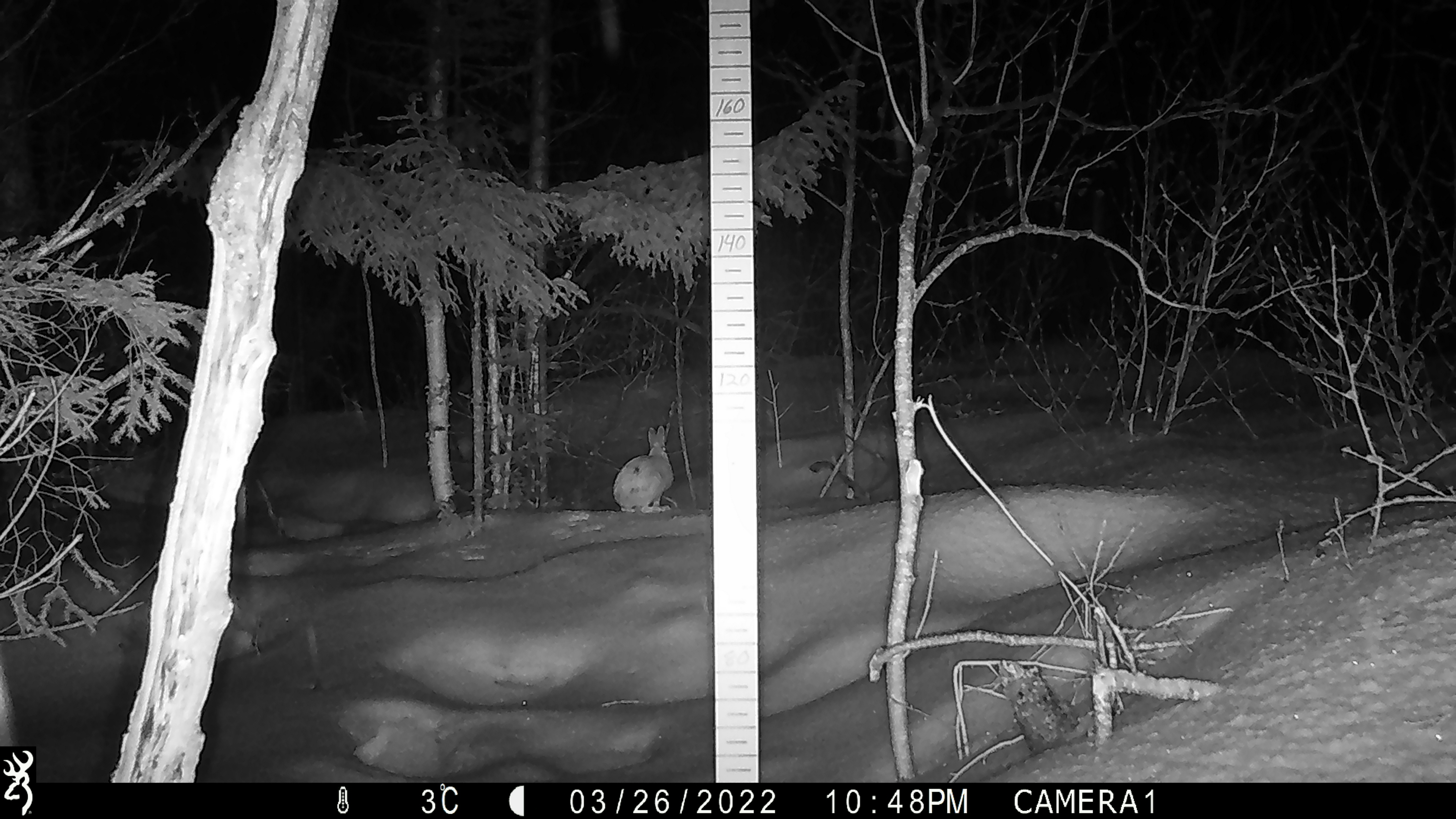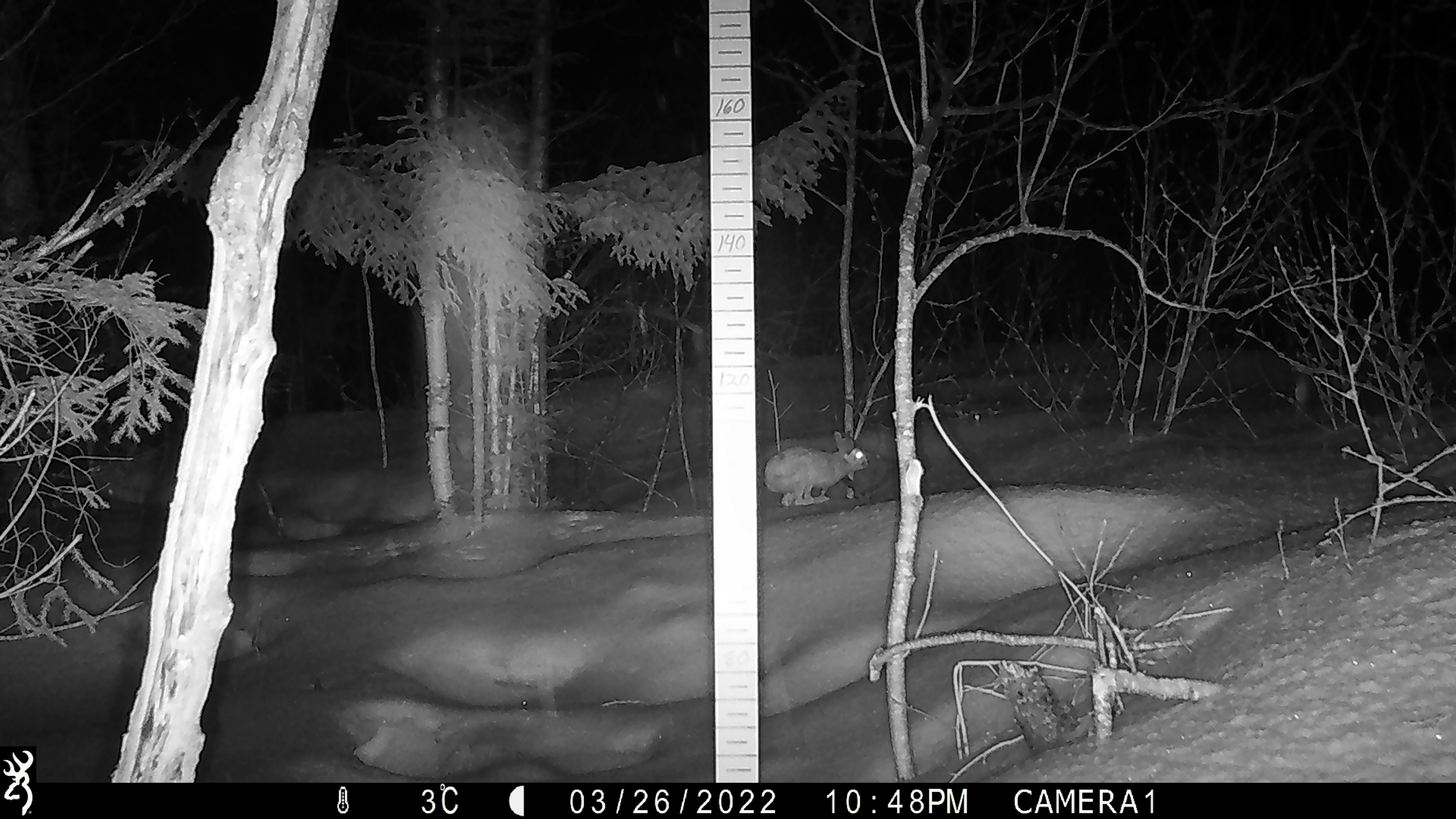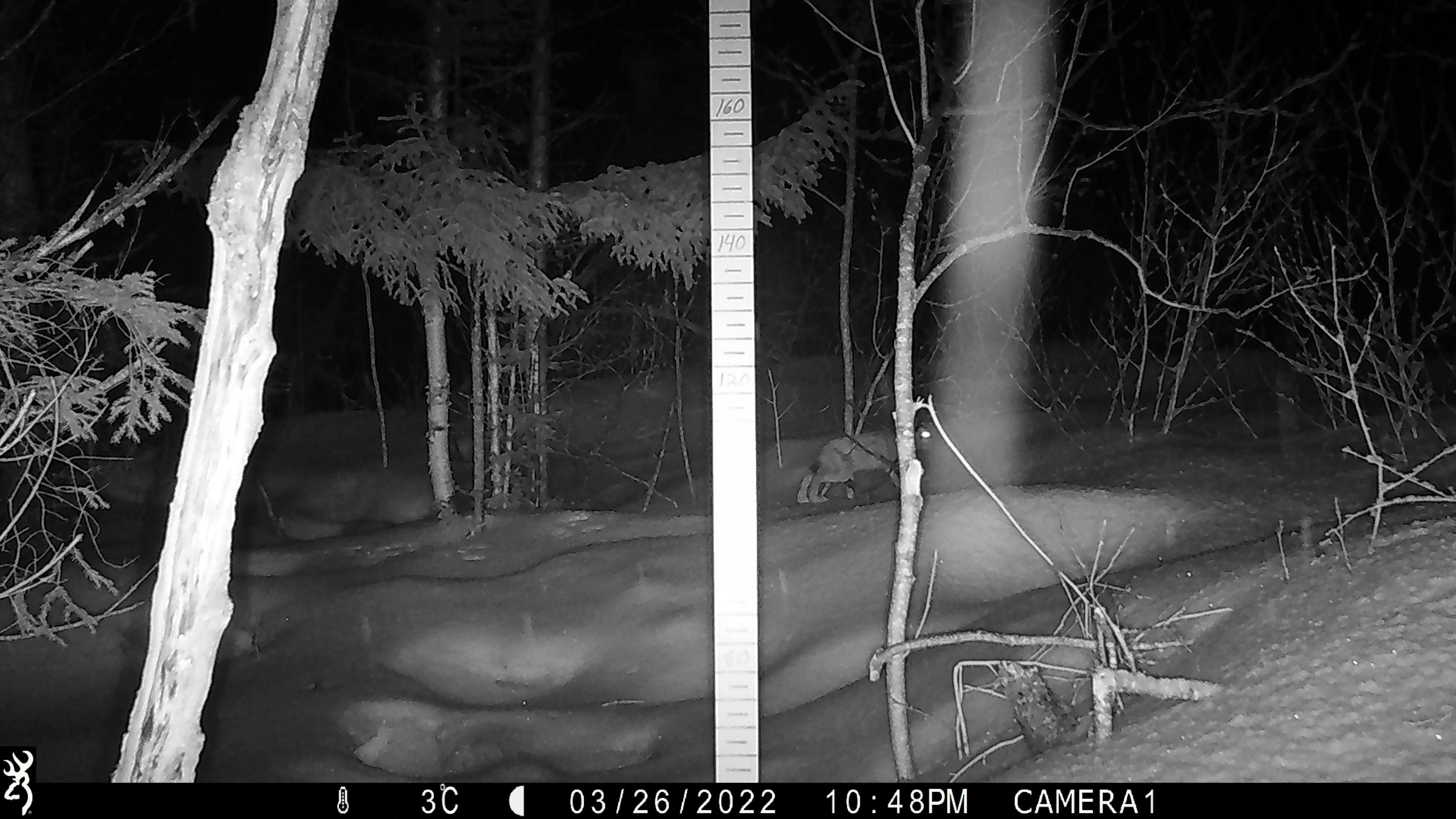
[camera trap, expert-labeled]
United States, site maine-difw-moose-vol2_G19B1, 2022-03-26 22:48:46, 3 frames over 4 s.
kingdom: Animalia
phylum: Chordata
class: Mammalia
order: Lagomorpha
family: Leporidae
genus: Lepus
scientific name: Lepus americanus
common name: snowshoe hare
Snowshoe hare (Lepus americanus).